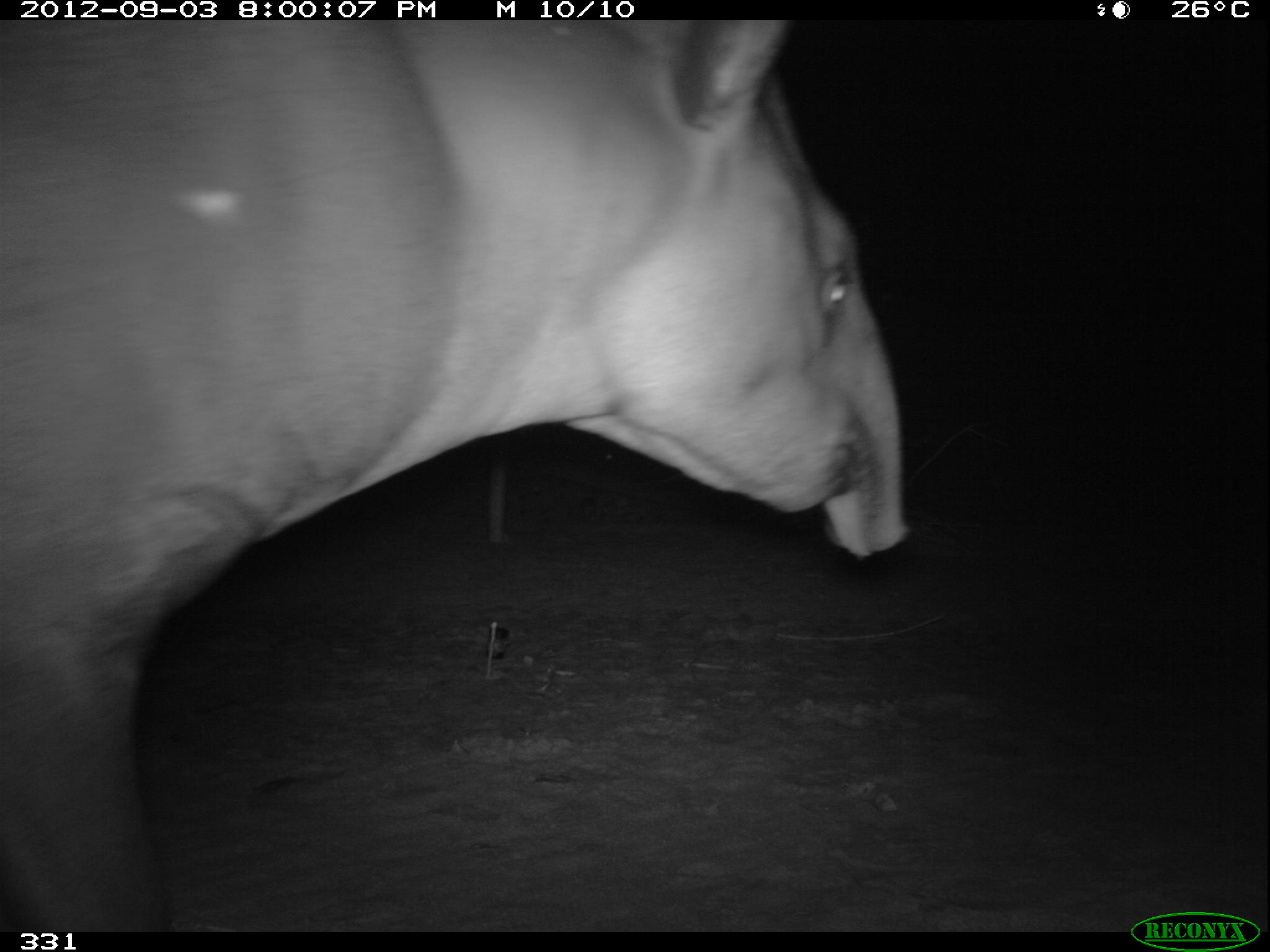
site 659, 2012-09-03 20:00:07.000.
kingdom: Animalia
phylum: Chordata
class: Mammalia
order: Perissodactyla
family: Tapiridae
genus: Tapirus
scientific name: Tapirus terrestris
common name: south american tapir